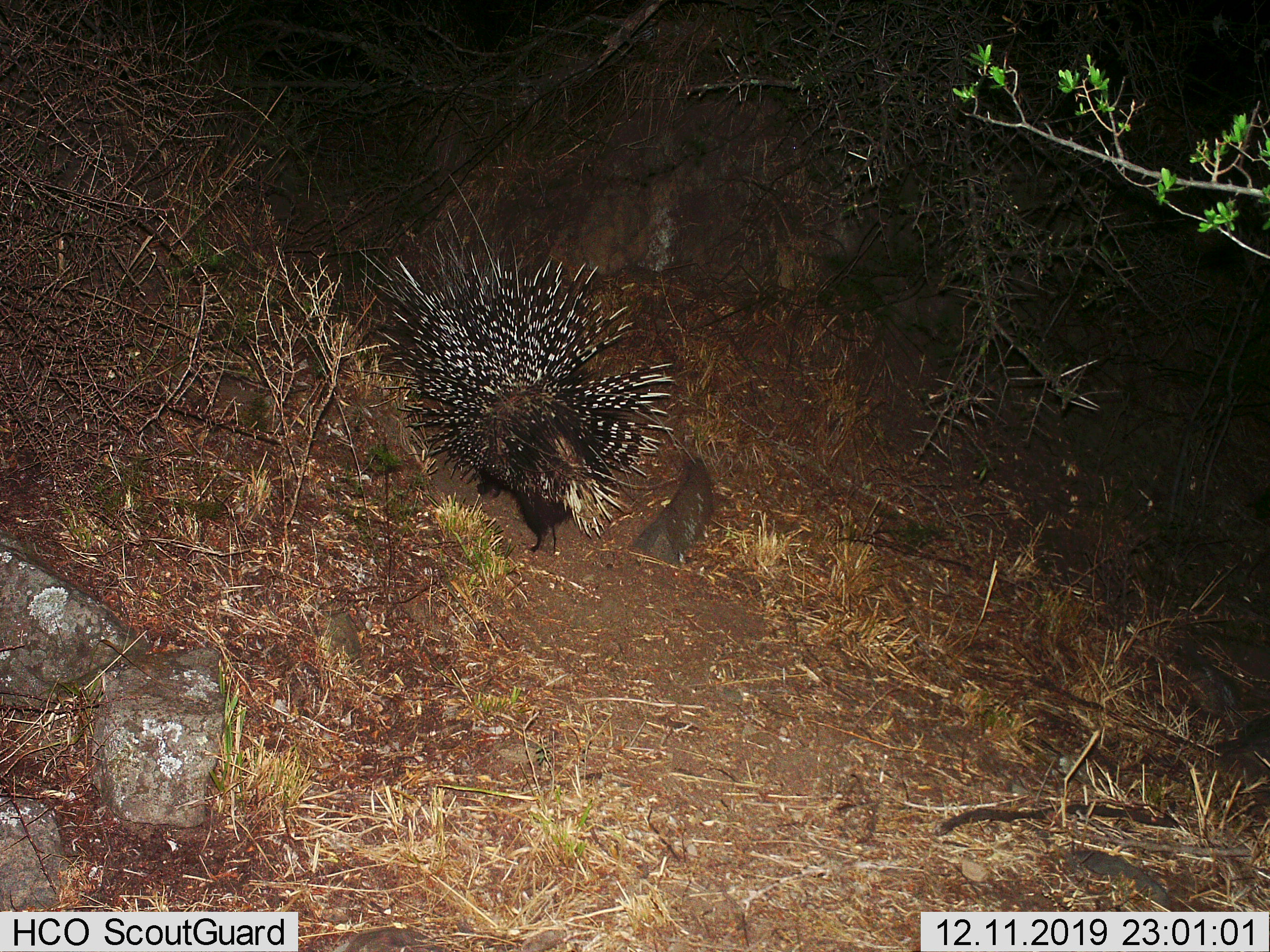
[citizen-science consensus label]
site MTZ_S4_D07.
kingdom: Animalia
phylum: Chordata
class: Mammalia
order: Rodentia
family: Hystricidae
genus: Hystrix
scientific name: Hystrix cristata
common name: crested porcupine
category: porcupine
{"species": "porcupine (crested porcupine) (Hystrix cristata)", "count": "1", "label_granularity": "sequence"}